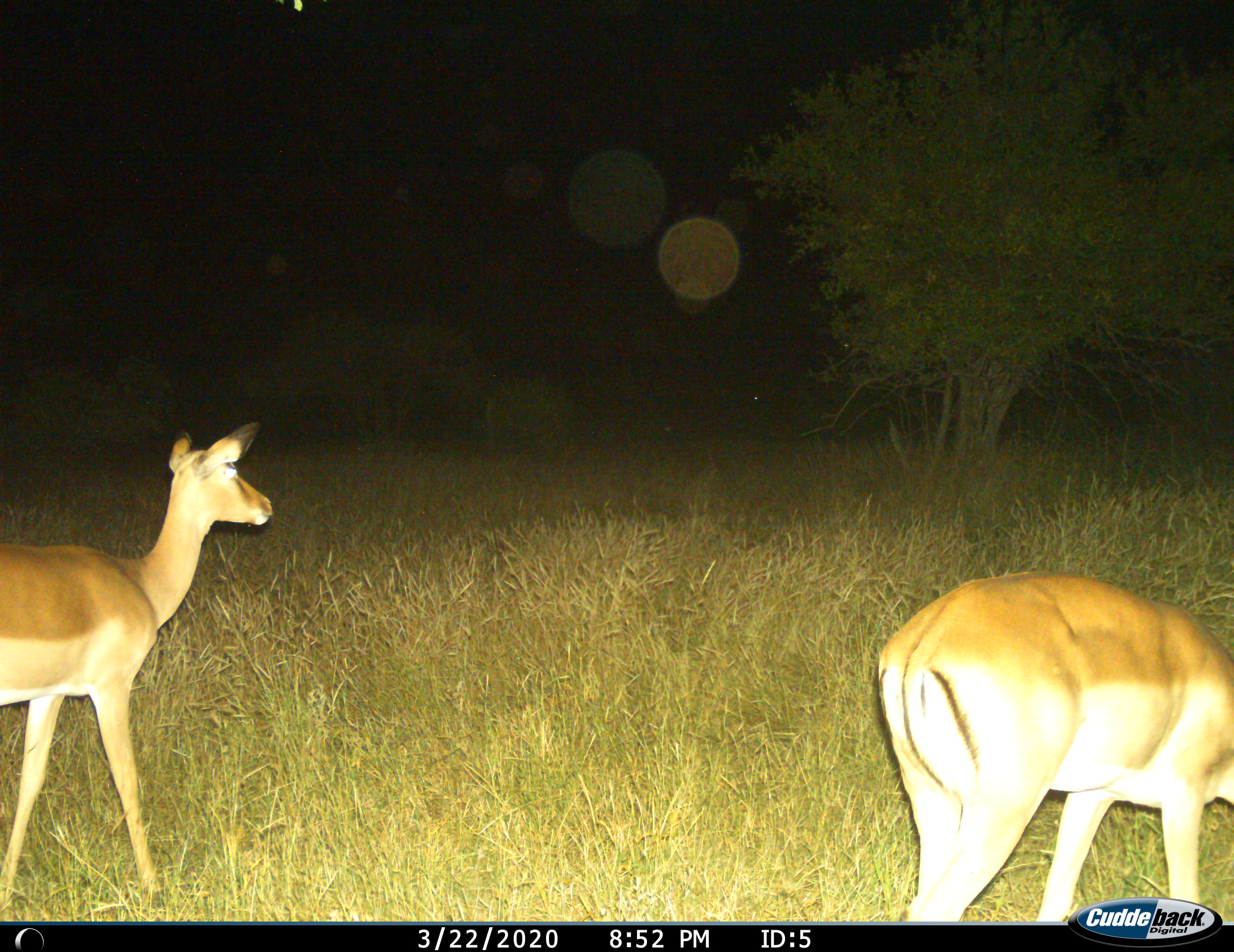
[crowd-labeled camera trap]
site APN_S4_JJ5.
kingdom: Animalia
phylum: Chordata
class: Mammalia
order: Artiodactyla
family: Bovidae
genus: Aepyceros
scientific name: Aepyceros melampus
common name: impala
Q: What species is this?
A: Impala (Aepyceros melampus).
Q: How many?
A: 2.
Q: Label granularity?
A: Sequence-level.